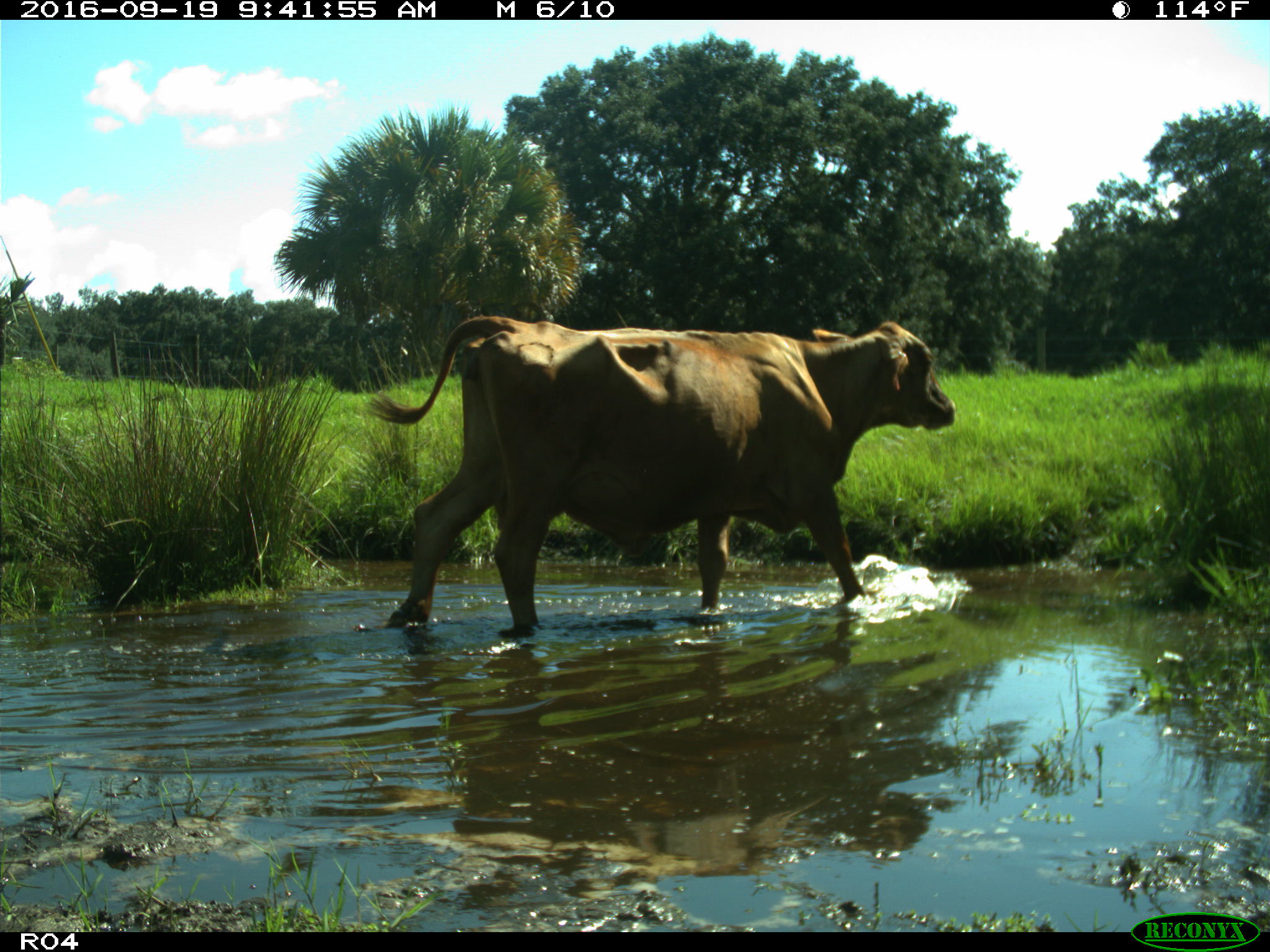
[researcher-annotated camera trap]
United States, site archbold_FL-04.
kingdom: Animalia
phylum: Chordata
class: Mammalia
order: Artiodactyla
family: Bovidae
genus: Bos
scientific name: Bos taurus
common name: domestic cow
Bos taurus (domestic cow).